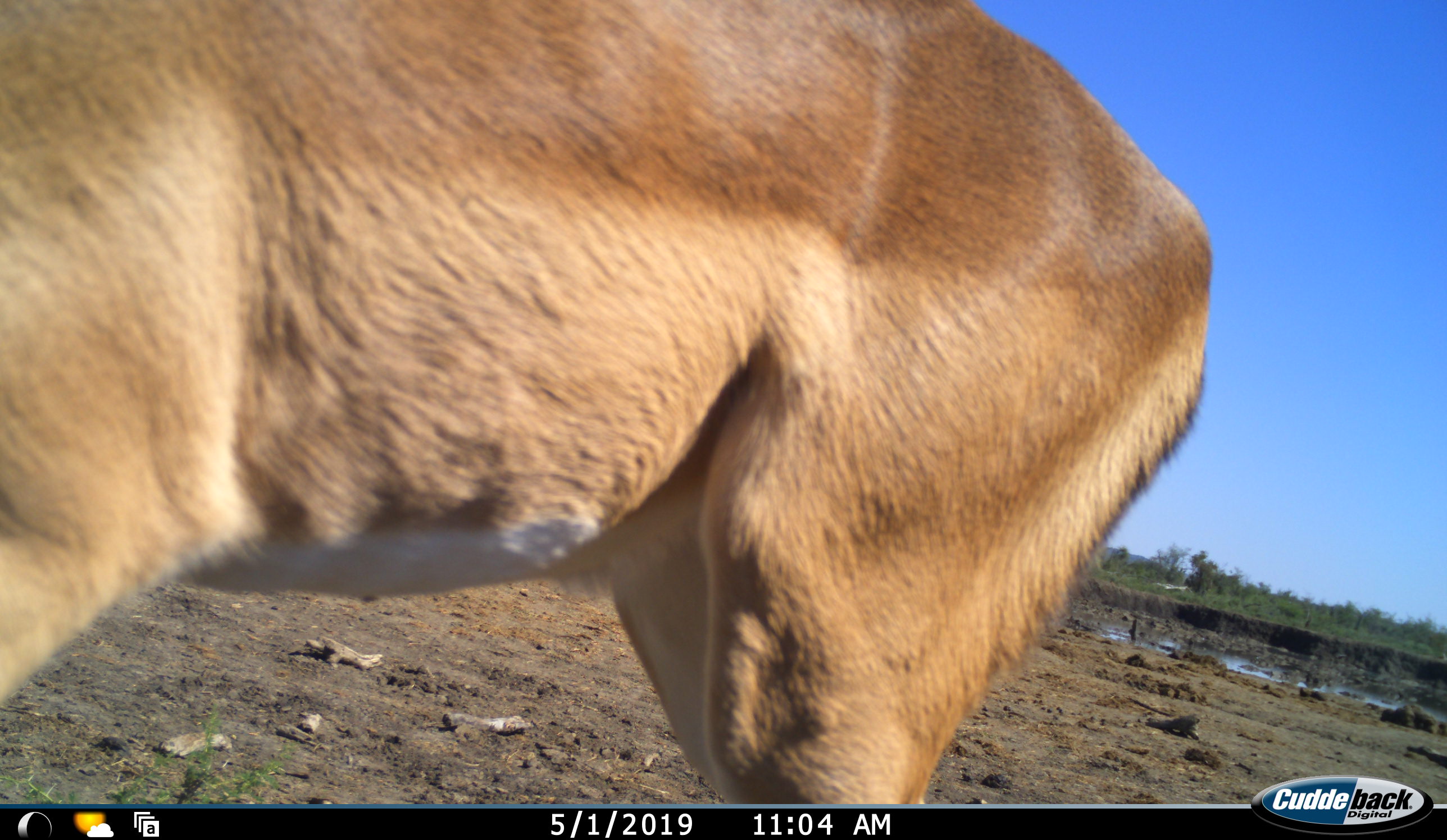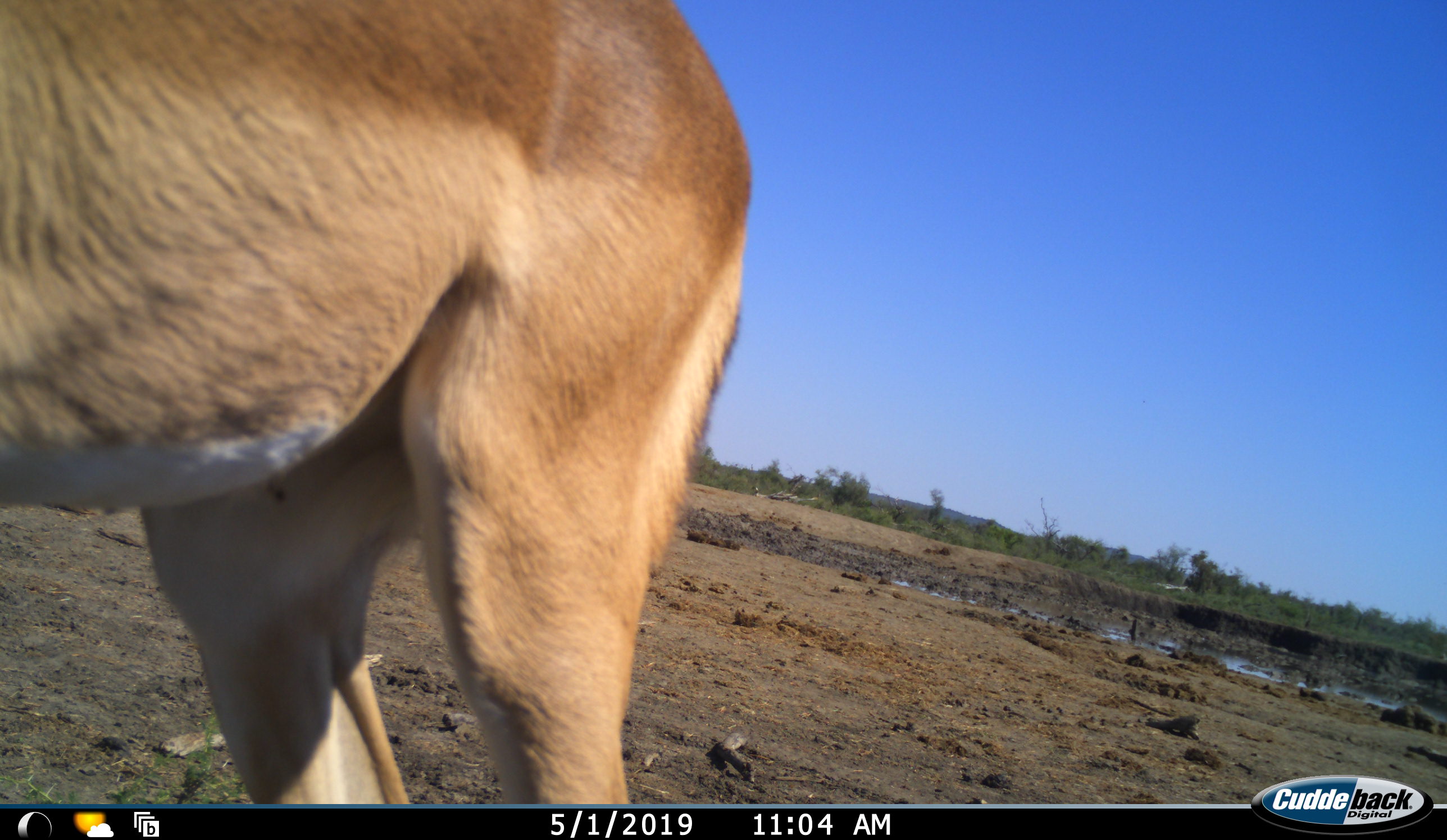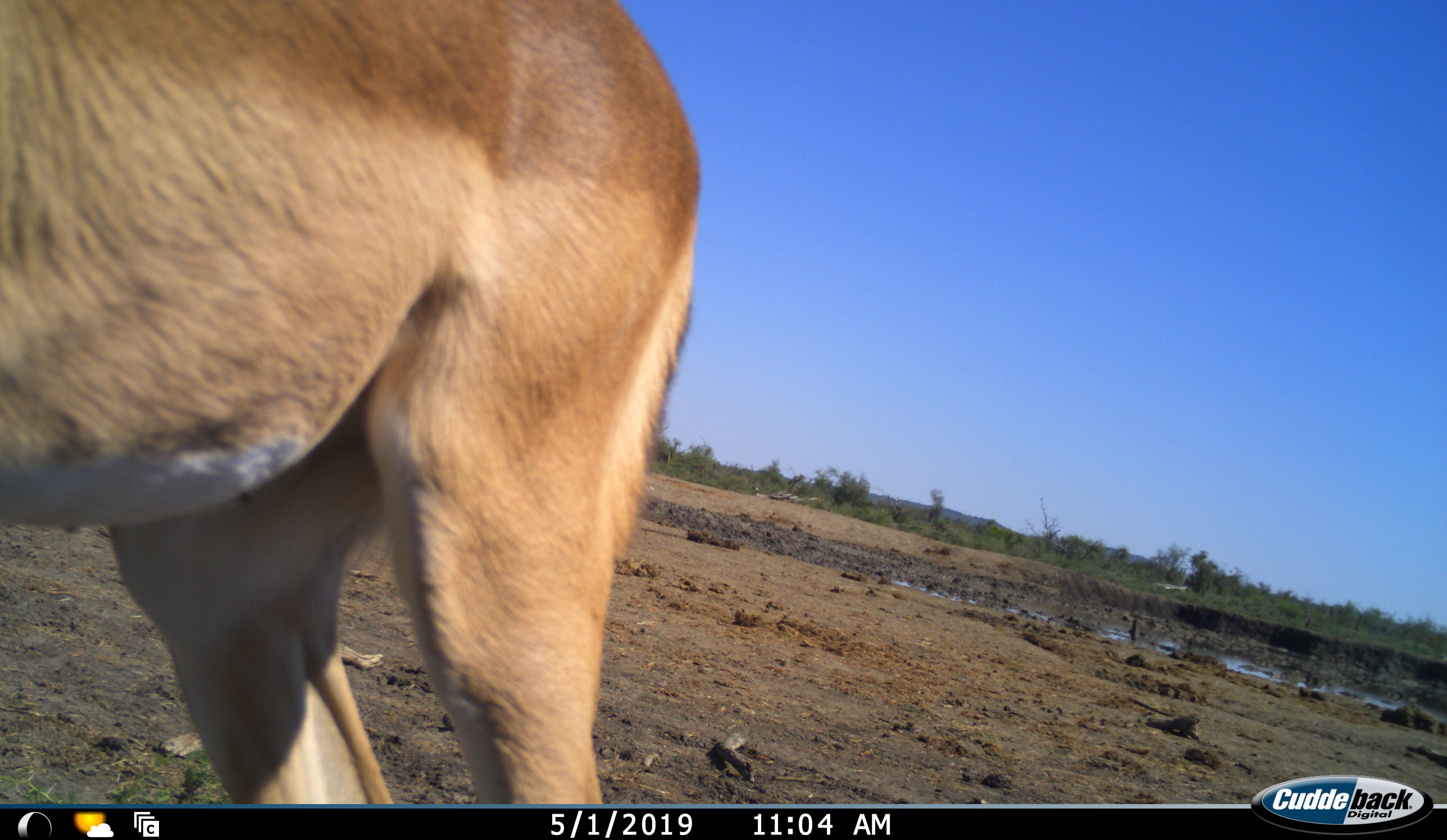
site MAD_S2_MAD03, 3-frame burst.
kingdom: Animalia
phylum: Chordata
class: Mammalia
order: Artiodactyla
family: Bovidae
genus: Aepyceros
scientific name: Aepyceros melampus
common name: impala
Impala (Aepyceros melampus), count 1. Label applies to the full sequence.